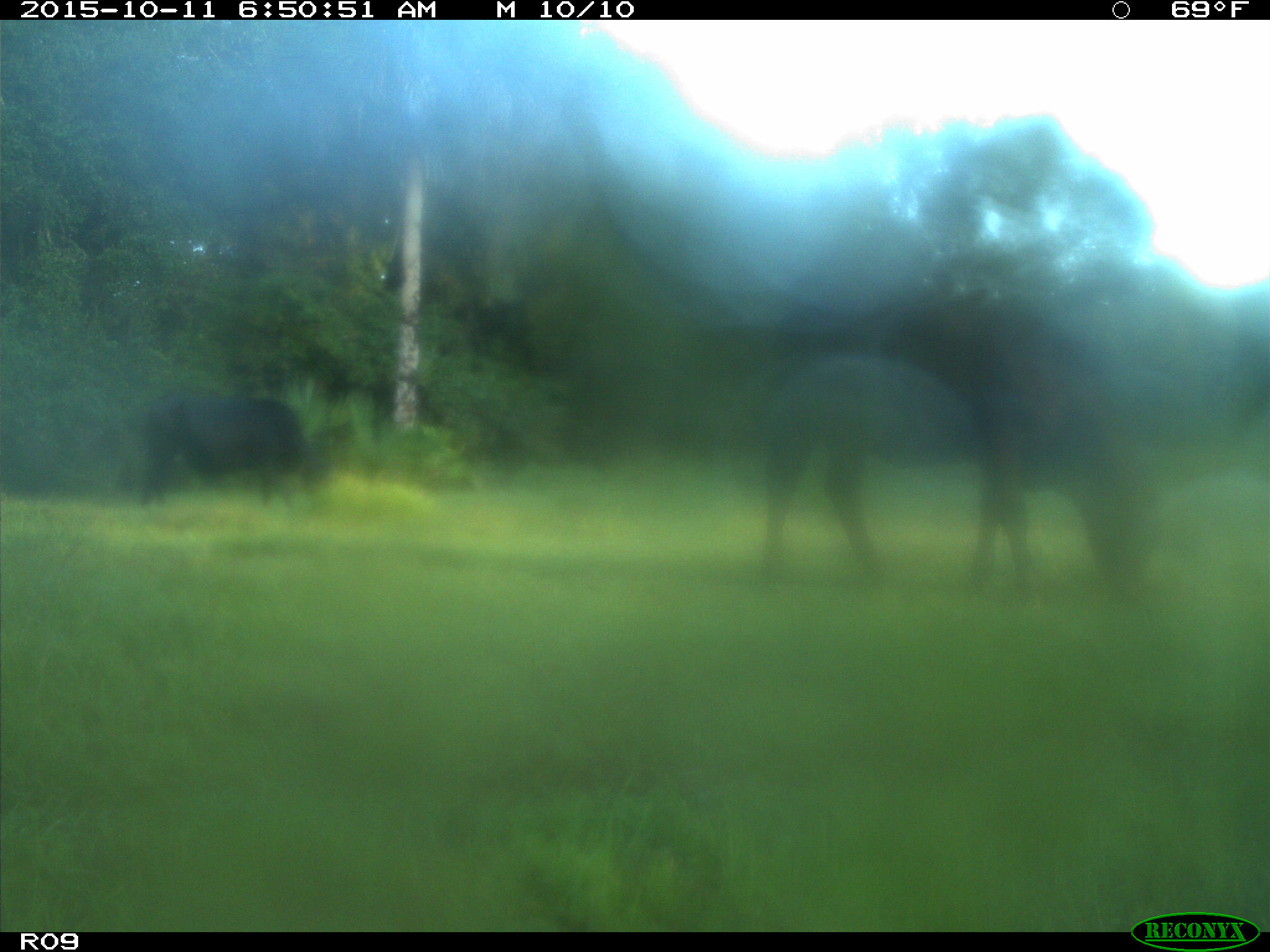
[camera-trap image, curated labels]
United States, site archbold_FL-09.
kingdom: Animalia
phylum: Chordata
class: Mammalia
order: Artiodactyla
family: Bovidae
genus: Bos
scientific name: Bos taurus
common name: domestic cow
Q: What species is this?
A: Bos taurus (domestic cow).